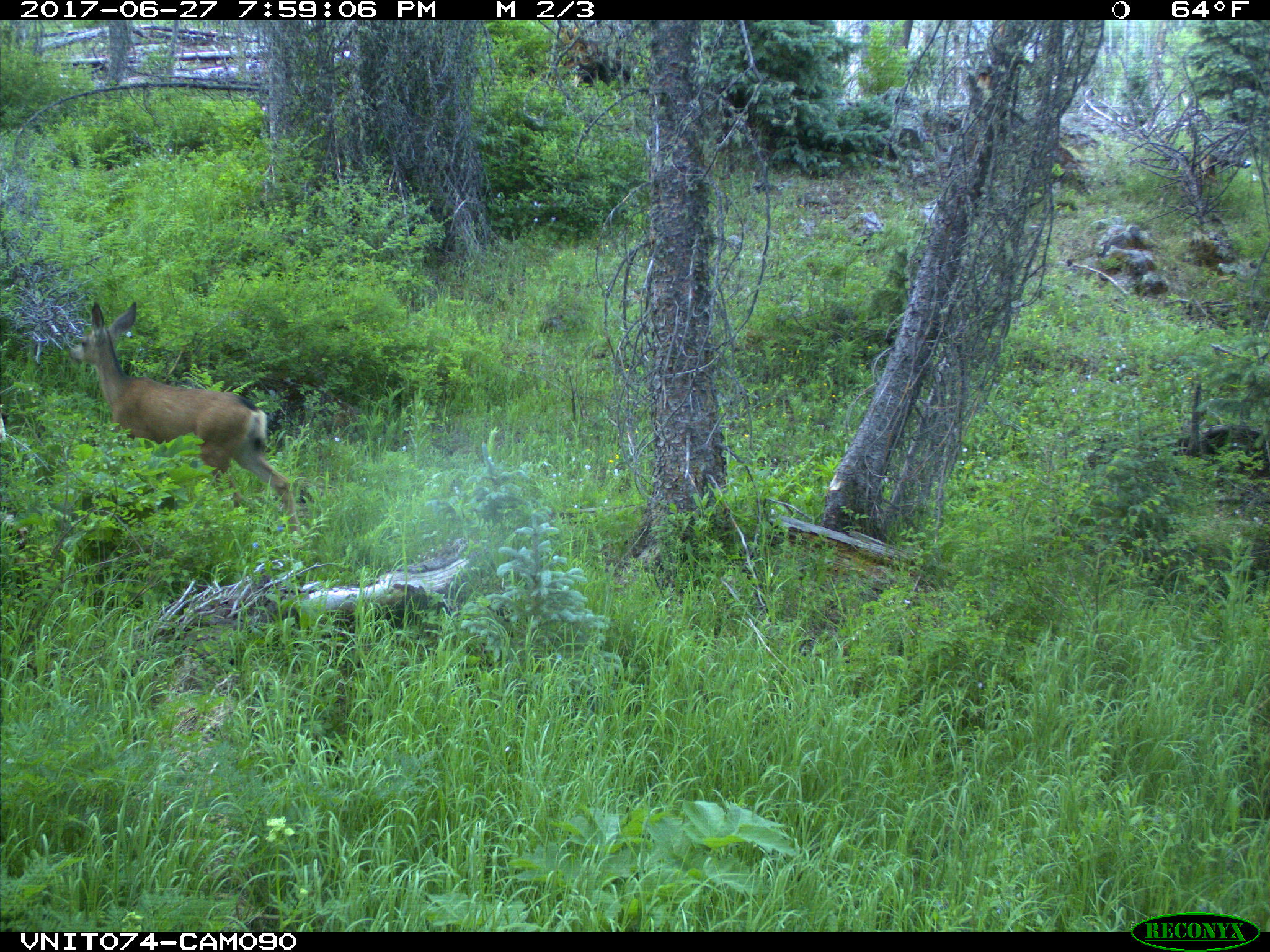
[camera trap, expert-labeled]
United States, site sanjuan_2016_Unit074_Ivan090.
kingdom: Animalia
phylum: Chordata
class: Mammalia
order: Artiodactyla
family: Cervidae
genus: Odocoileus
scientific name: Odocoileus hemionus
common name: mule deer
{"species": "Odocoileus hemionus (mule deer)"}